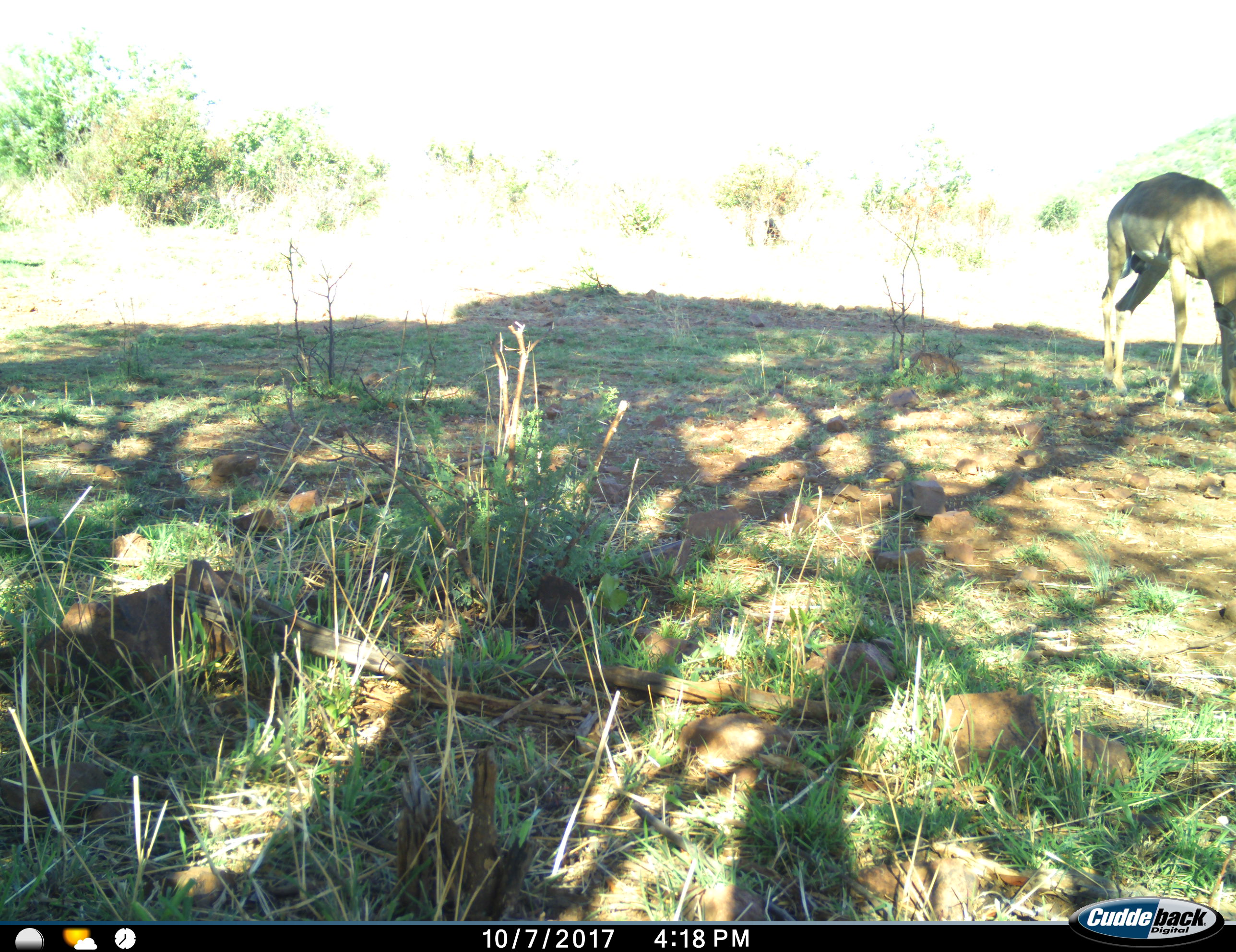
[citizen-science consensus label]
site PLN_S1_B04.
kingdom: Animalia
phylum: Chordata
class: Mammalia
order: Artiodactyla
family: Bovidae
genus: Aepyceros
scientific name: Aepyceros melampus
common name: impala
Impala (Aepyceros melampus), count 1. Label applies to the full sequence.